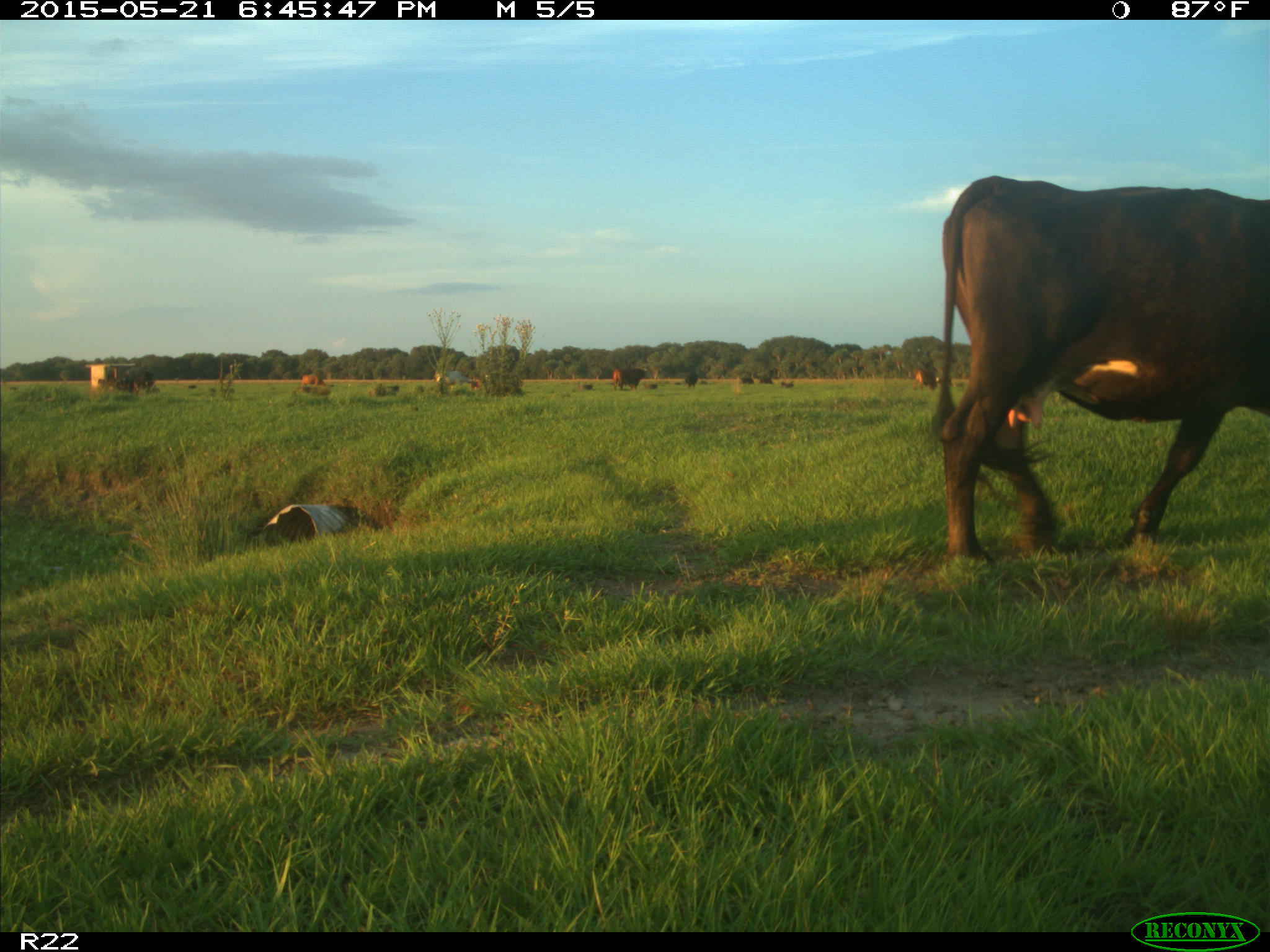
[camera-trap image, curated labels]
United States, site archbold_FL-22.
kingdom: Animalia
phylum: Chordata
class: Mammalia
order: Artiodactyla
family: Bovidae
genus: Bos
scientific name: Bos taurus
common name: domestic cow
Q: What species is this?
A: Bos taurus (domestic cow).